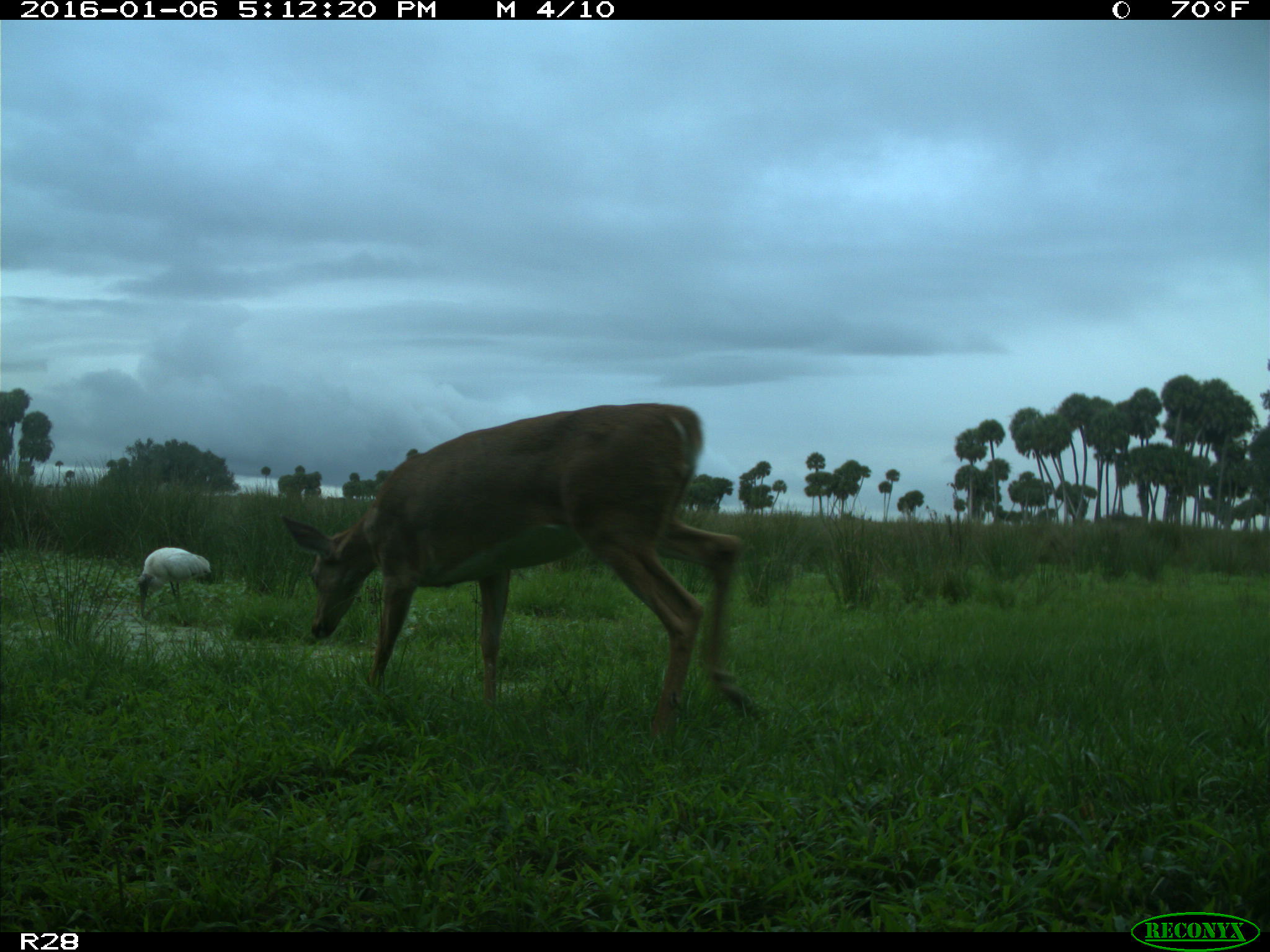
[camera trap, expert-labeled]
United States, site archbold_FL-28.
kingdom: Animalia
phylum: Chordata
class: Mammalia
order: Artiodactyla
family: Cervidae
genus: Odocoileus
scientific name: Odocoileus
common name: deer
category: unidentified deer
Unidentified deer (deer) (Odocoileus).